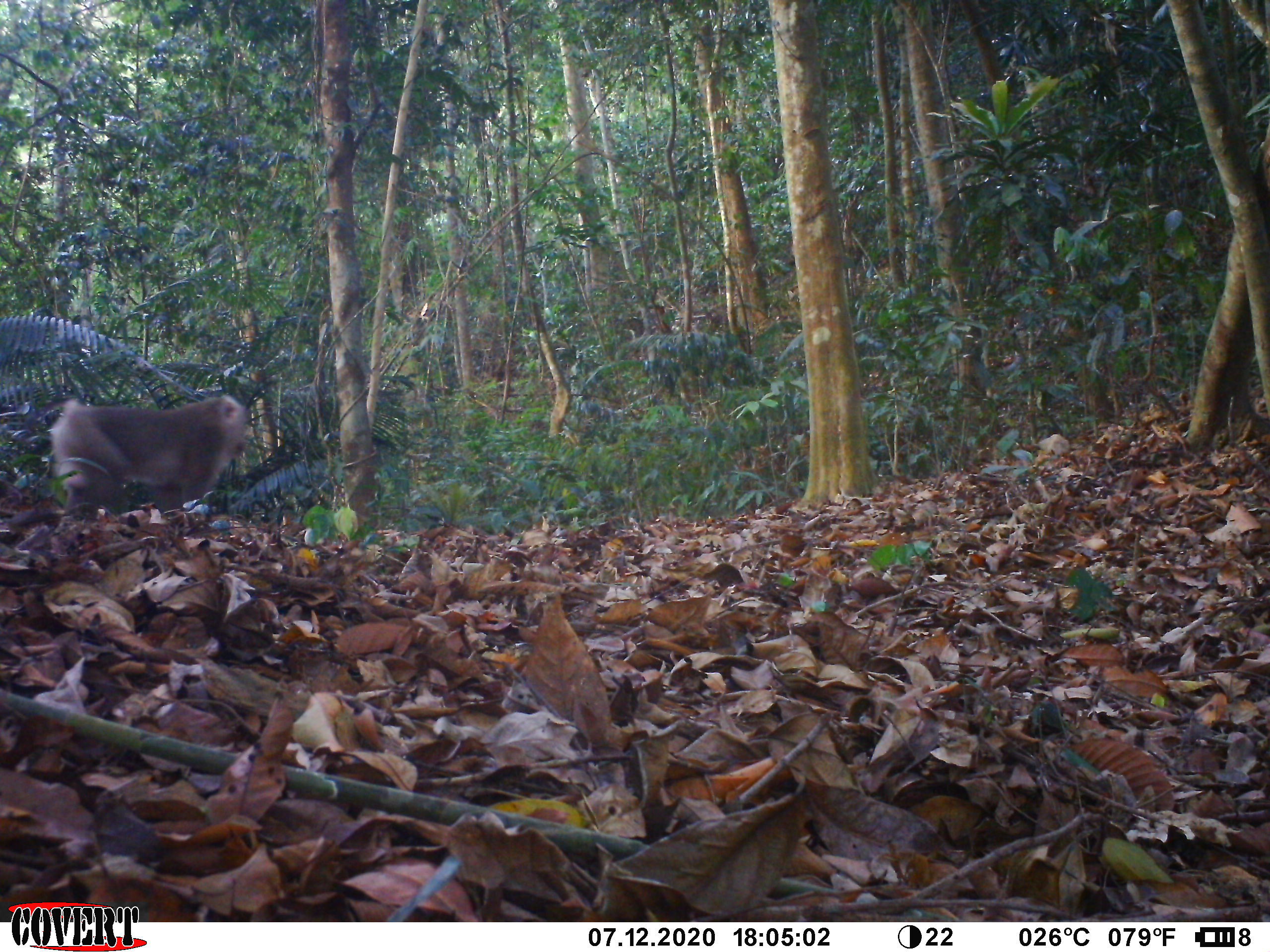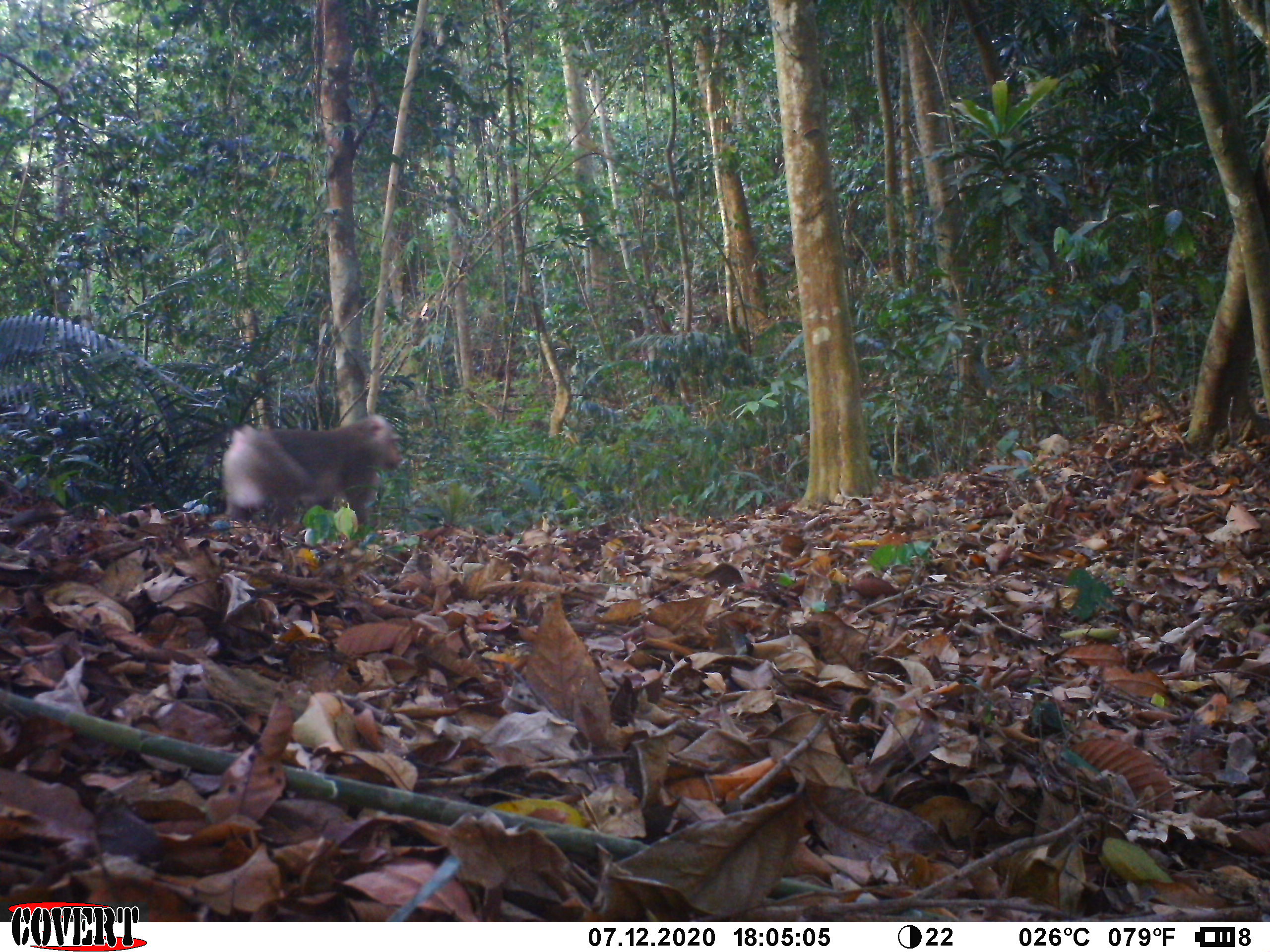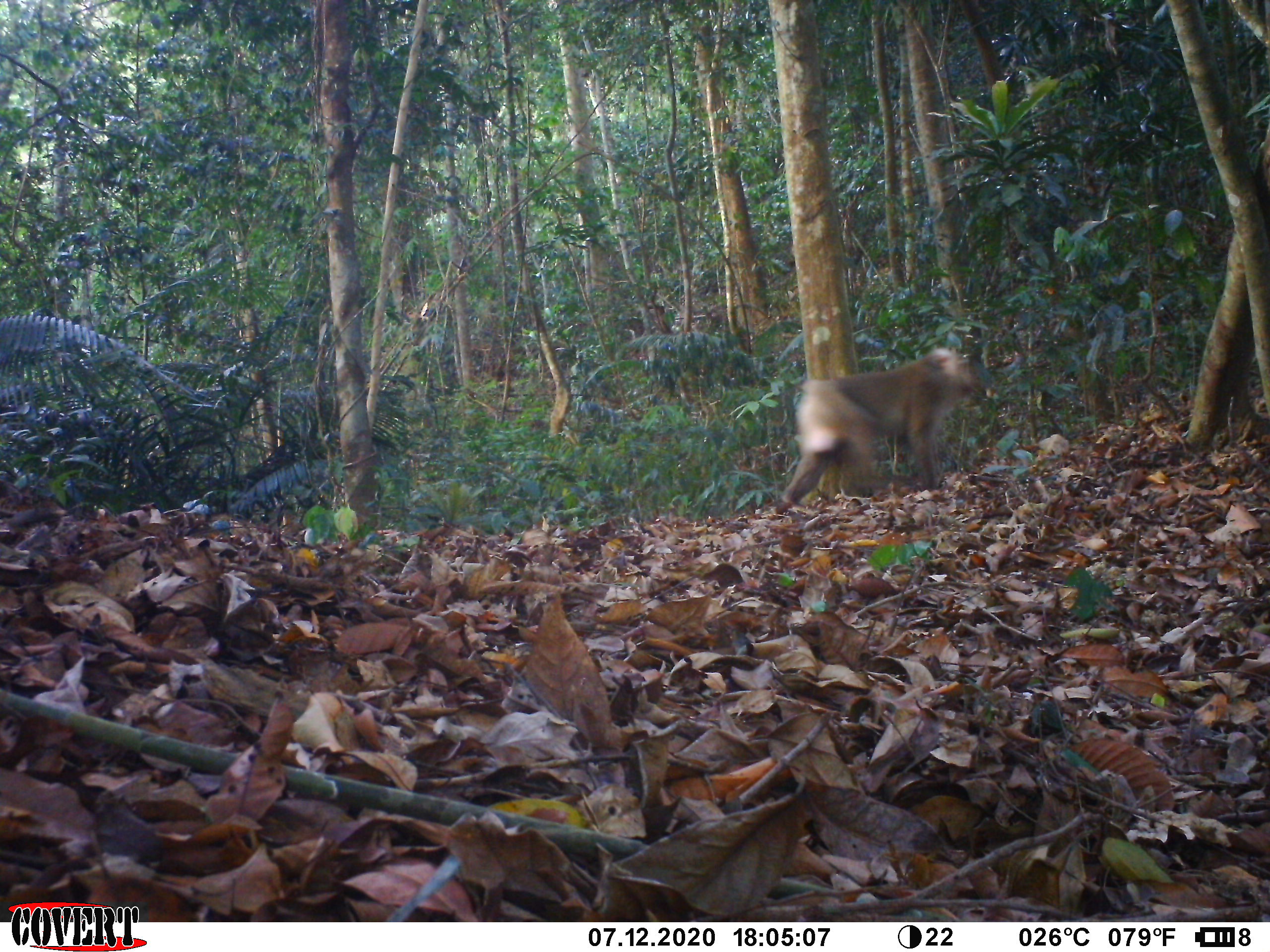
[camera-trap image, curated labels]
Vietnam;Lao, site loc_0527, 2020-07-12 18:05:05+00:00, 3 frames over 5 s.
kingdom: Animalia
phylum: Chordata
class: Mammalia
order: Primates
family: Cercopithecidae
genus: Macaca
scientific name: Macaca nemestrina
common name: pig-tailed macaque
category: pig tailed macaque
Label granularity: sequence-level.